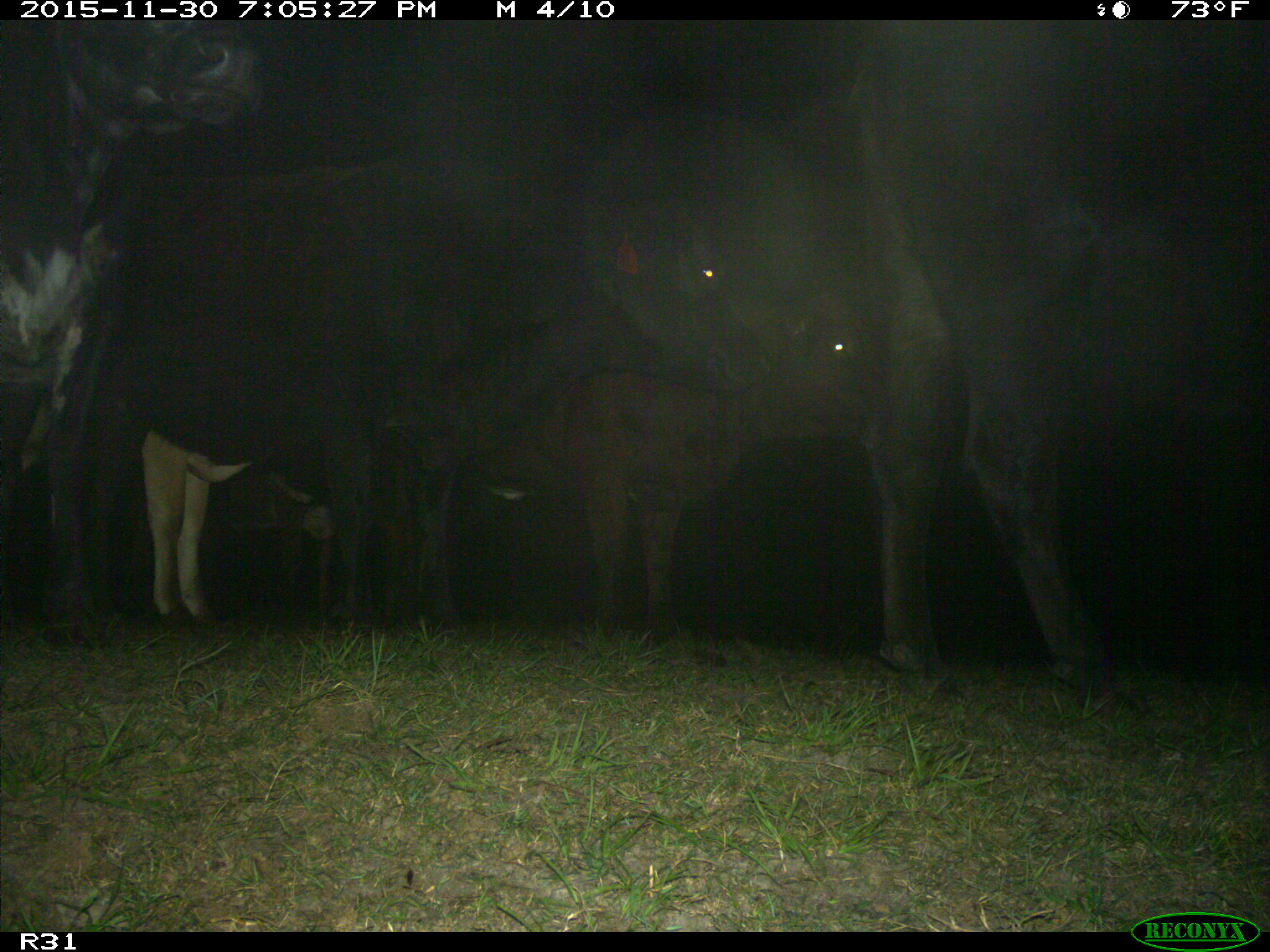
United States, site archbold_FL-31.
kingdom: Animalia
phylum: Chordata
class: Mammalia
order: Artiodactyla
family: Bovidae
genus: Bos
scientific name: Bos taurus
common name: domestic cow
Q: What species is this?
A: Bos taurus (domestic cow).